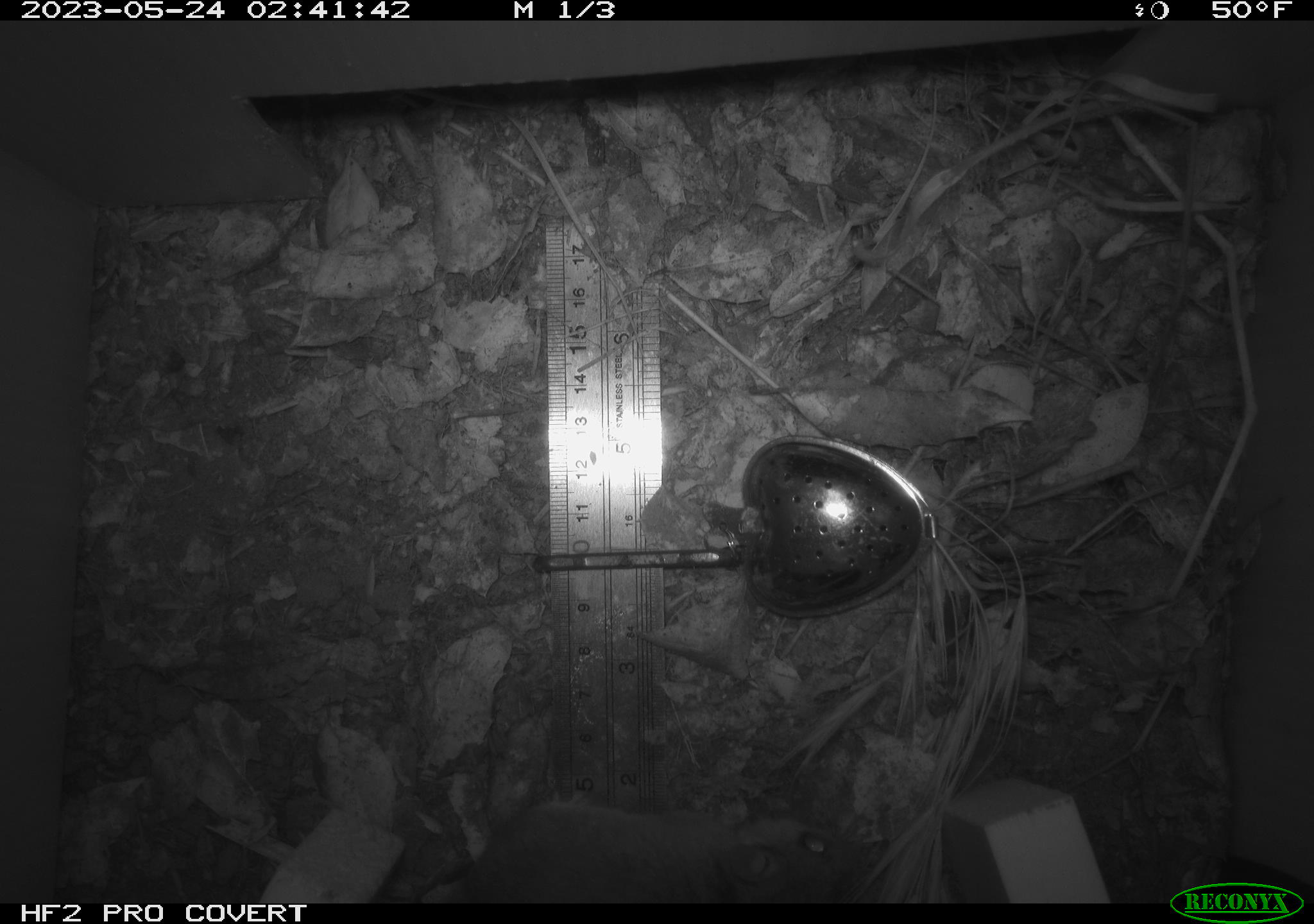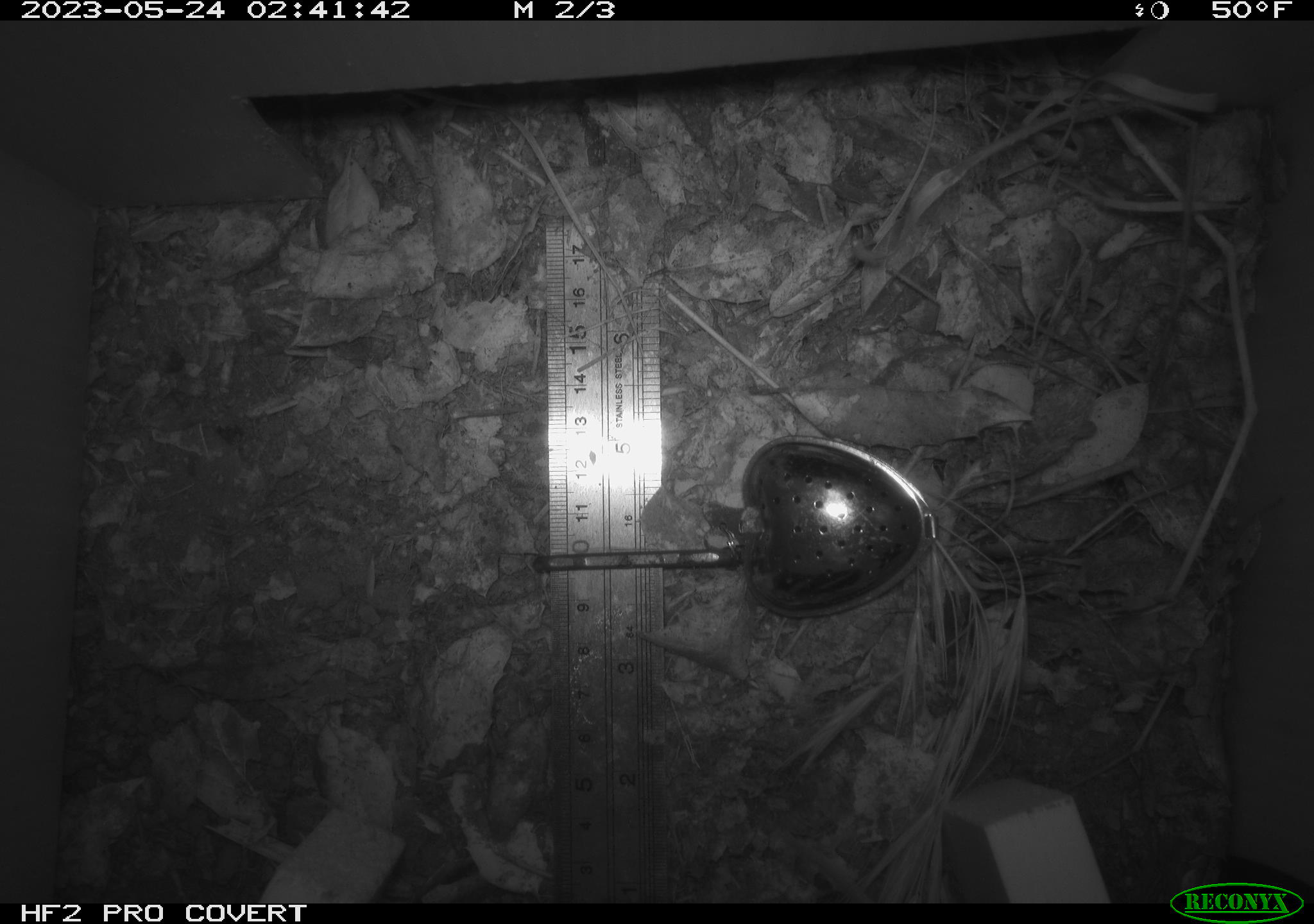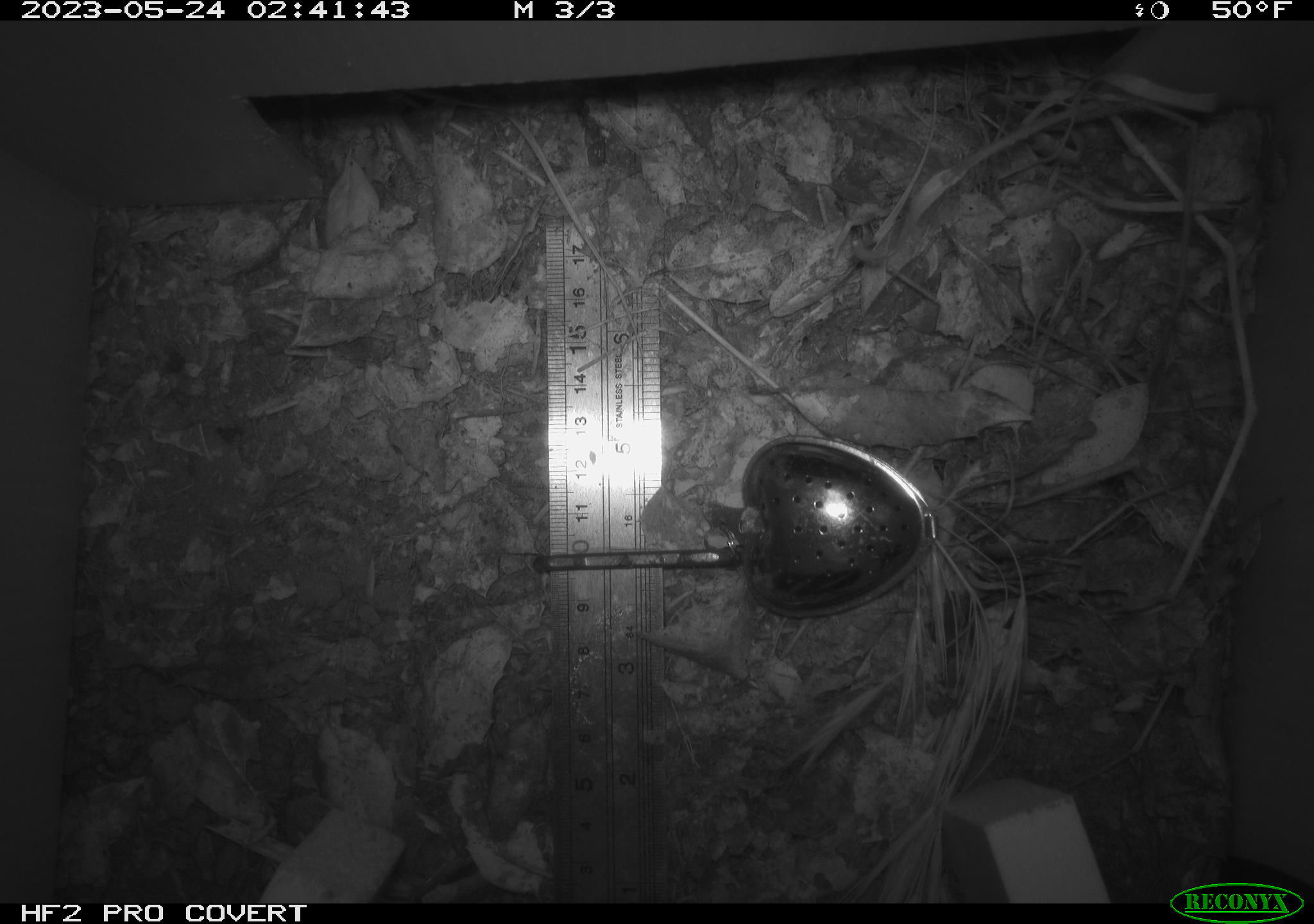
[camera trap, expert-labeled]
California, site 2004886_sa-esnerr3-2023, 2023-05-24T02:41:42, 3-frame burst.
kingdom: Animalia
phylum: Chordata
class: Mammalia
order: Rodentia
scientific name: Rodentia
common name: mouse species